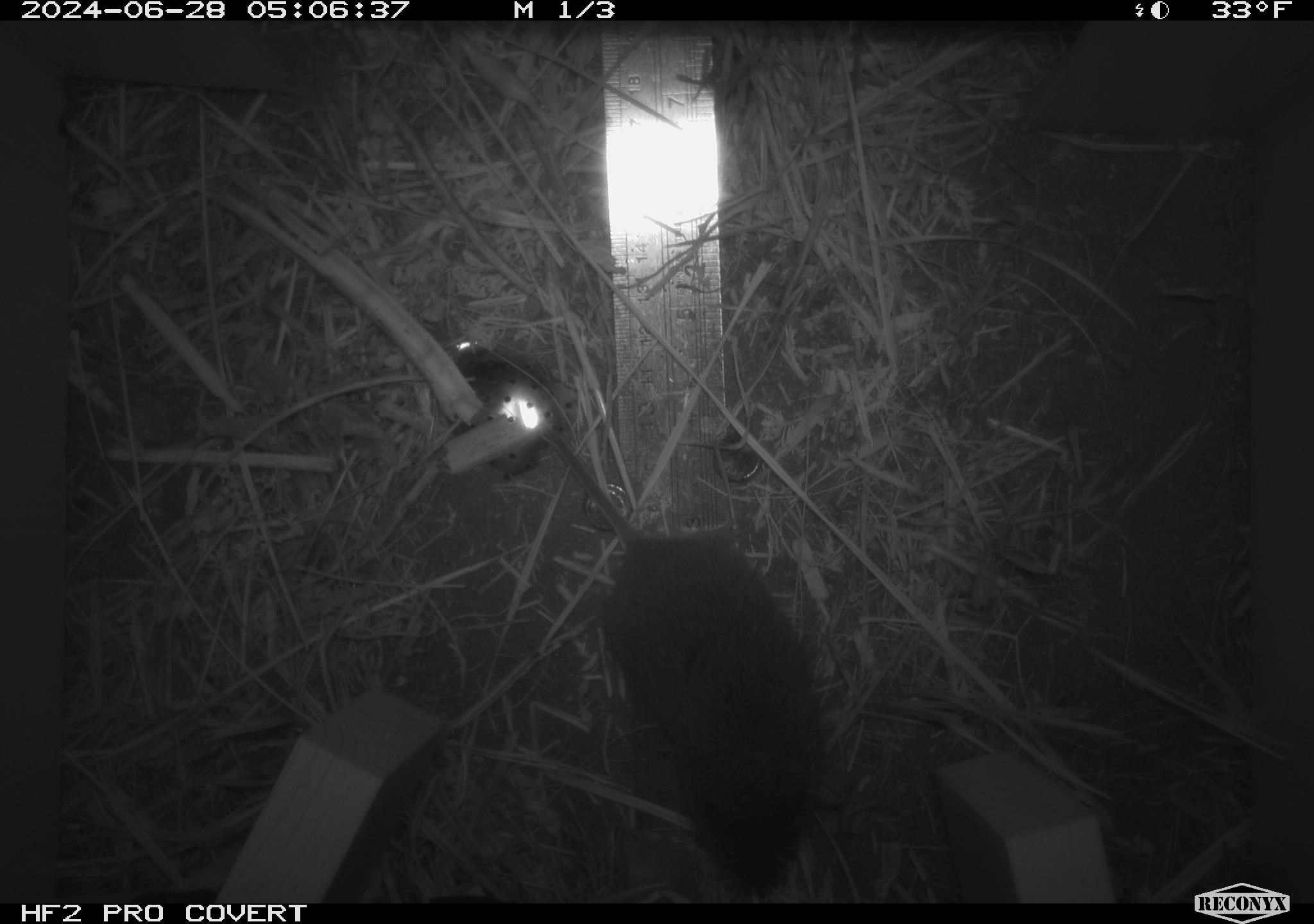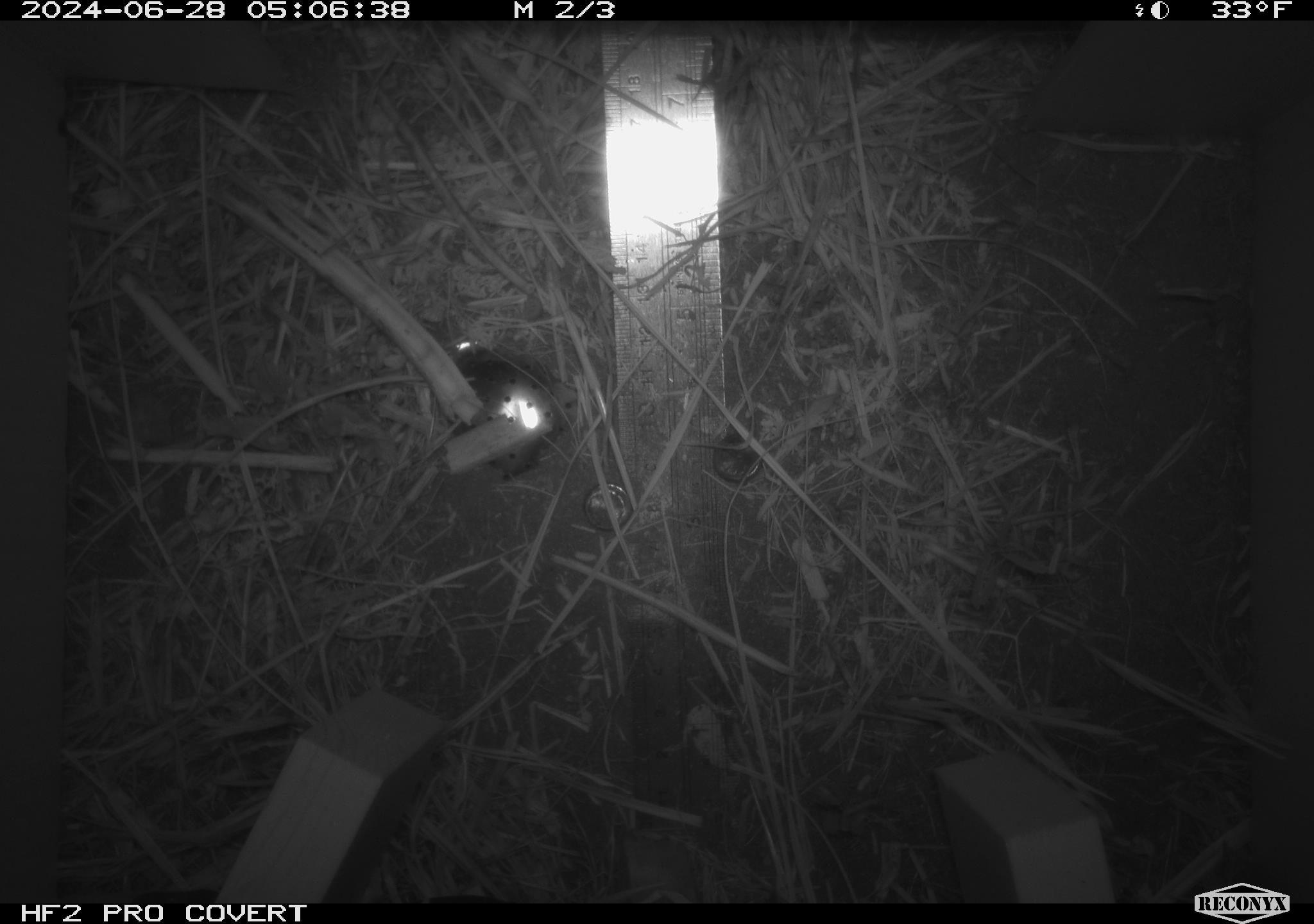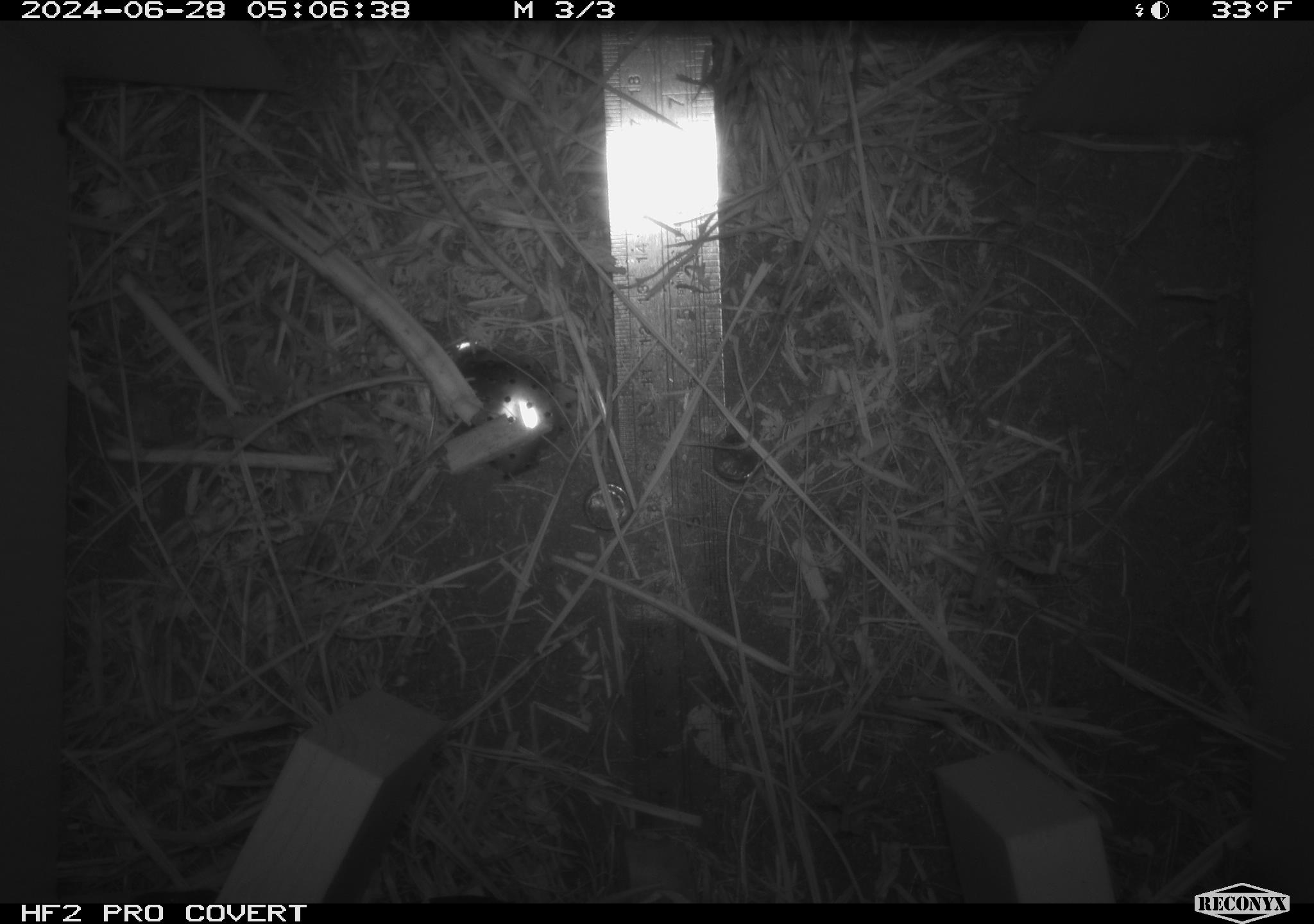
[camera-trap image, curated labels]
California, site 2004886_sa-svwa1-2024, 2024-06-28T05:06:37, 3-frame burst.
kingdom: Animalia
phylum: Chordata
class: Mammalia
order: Rodentia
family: Cricetidae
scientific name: Arvicolinae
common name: voles, lemmings, and muskrats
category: arvicolinae subfamily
Arvicolinae subfamily (voles, lemmings, and muskrats) (Arvicolinae).